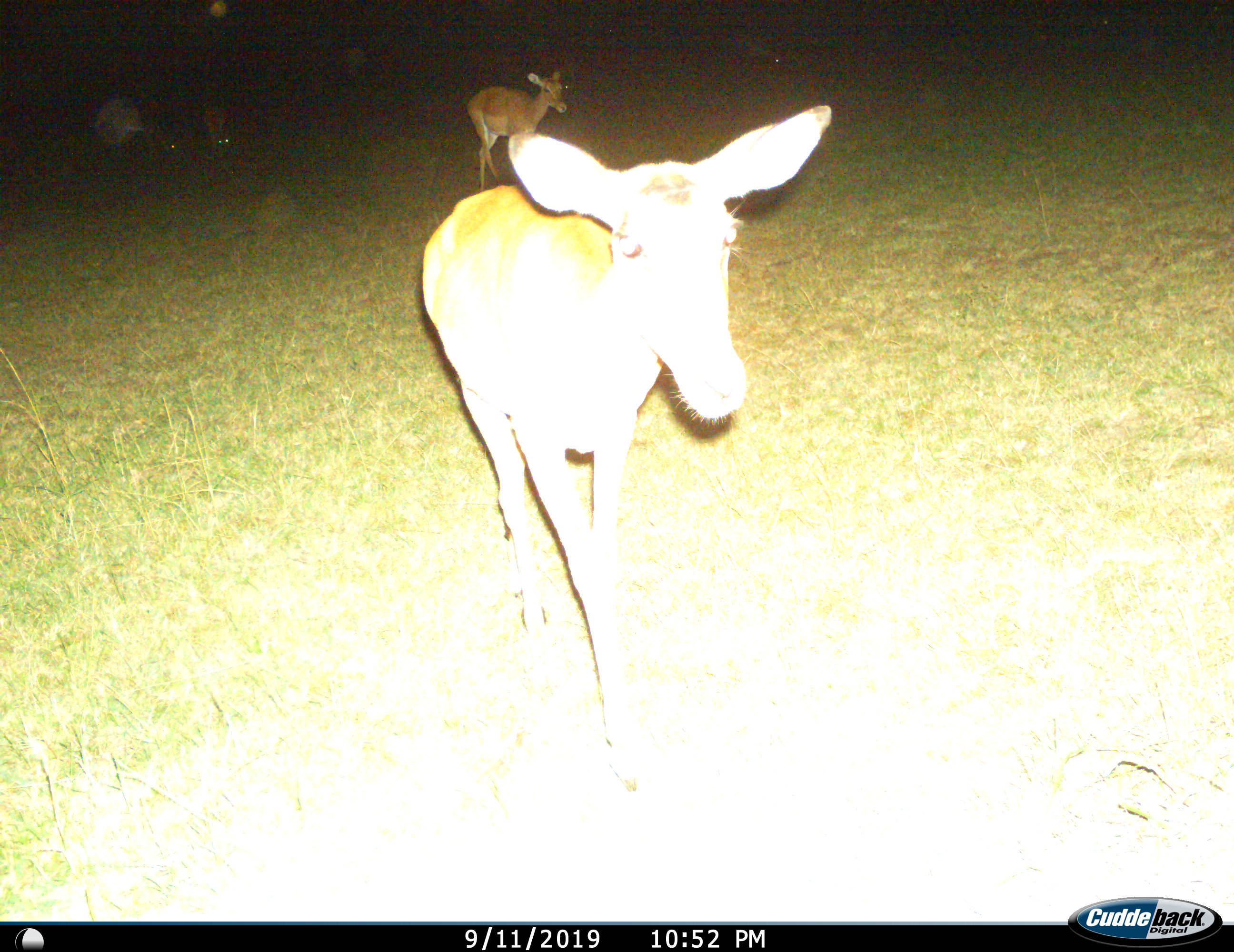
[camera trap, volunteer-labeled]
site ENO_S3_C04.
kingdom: Animalia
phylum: Chordata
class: Mammalia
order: Artiodactyla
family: Bovidae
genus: Aepyceros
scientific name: Aepyceros melampus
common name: impala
Impala (Aepyceros melampus), count 4. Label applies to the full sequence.